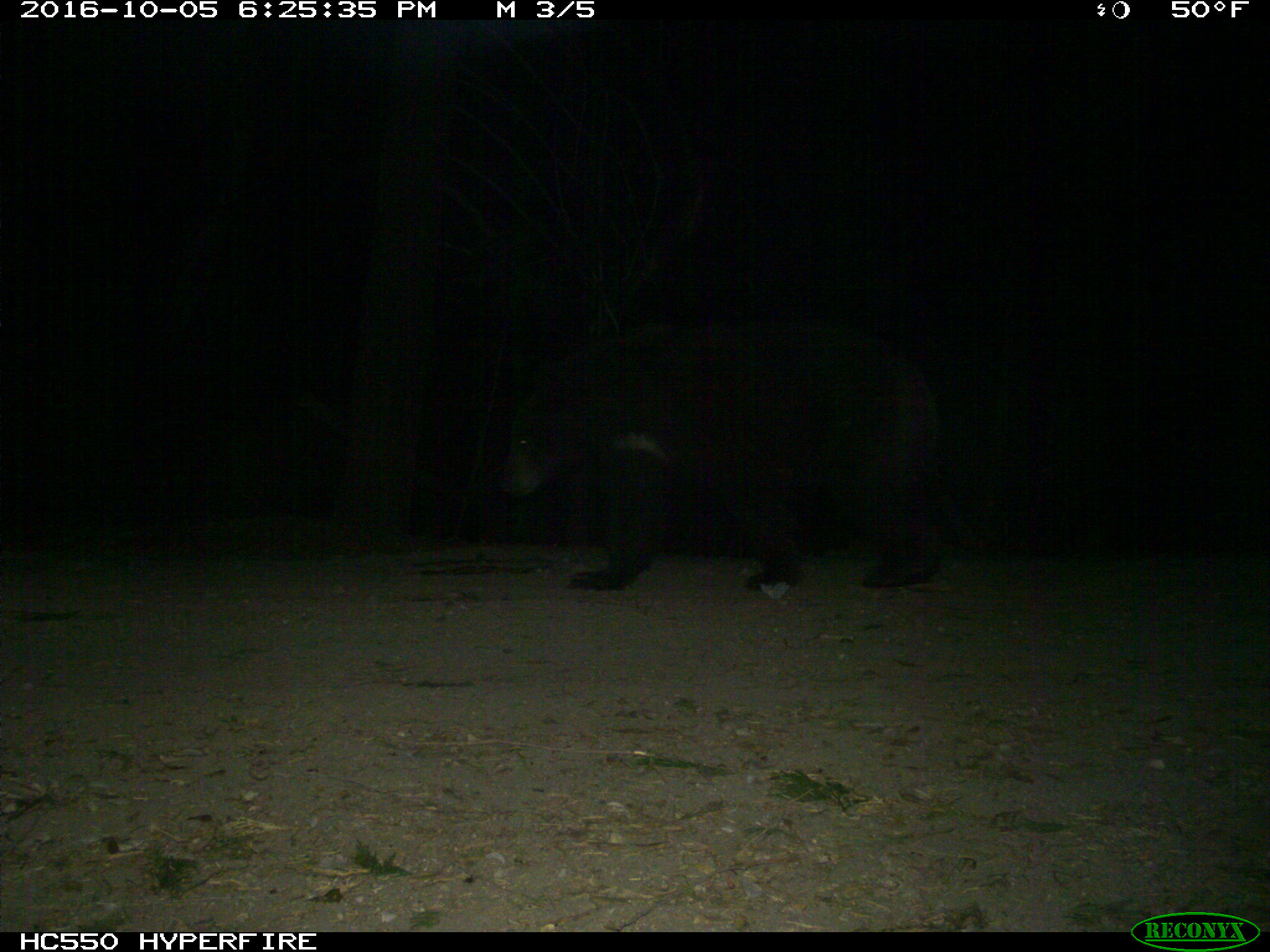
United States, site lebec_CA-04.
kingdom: Animalia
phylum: Chordata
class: Mammalia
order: Carnivora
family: Ursidae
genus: Ursus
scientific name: Ursus americanus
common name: american black bear